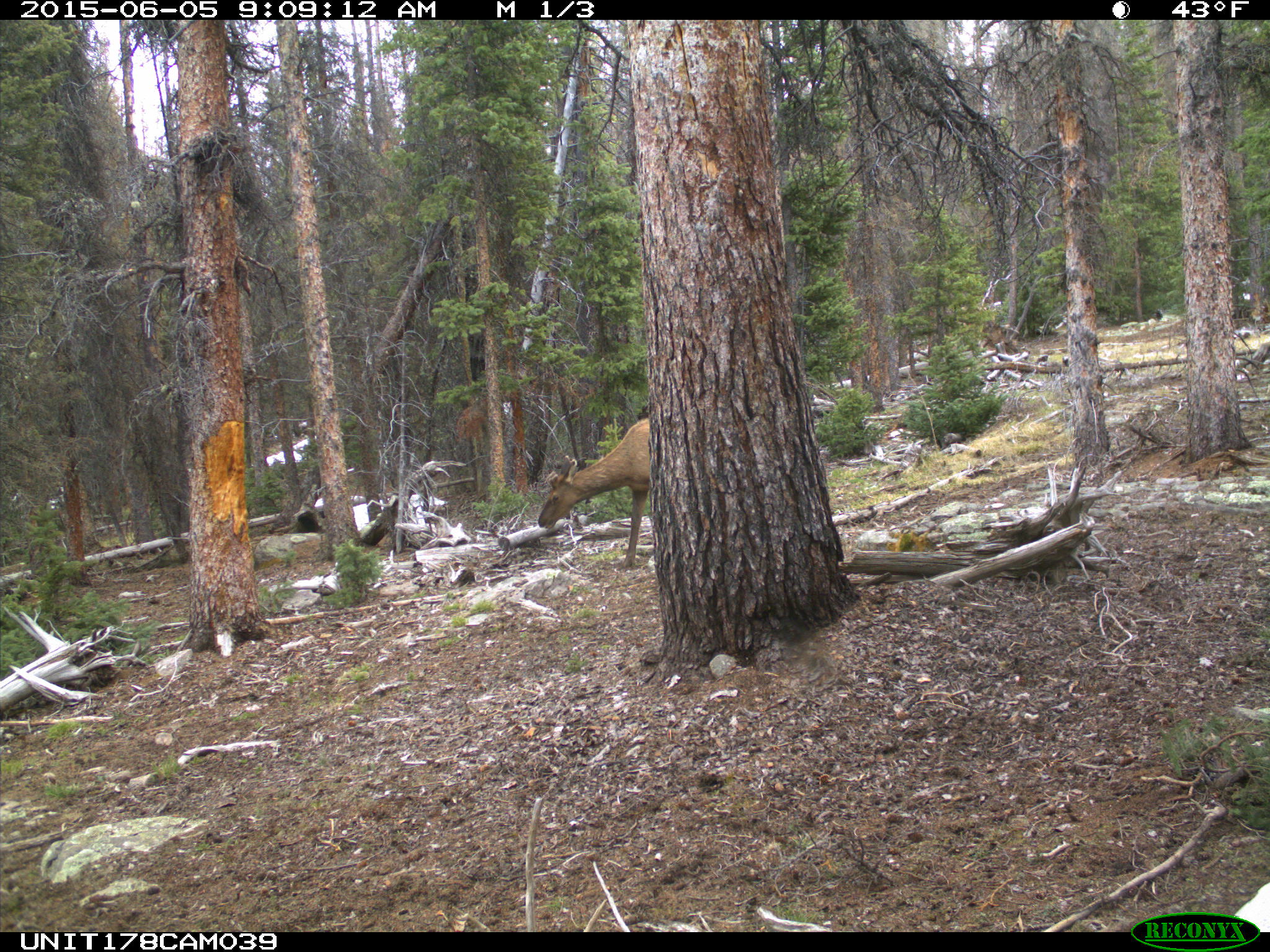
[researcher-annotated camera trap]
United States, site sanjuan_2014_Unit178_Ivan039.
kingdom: Animalia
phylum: Chordata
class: Mammalia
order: Artiodactyla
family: Cervidae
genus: Cervus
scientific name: Cervus elaphus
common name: red deer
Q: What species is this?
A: Cervus elaphus (red deer).